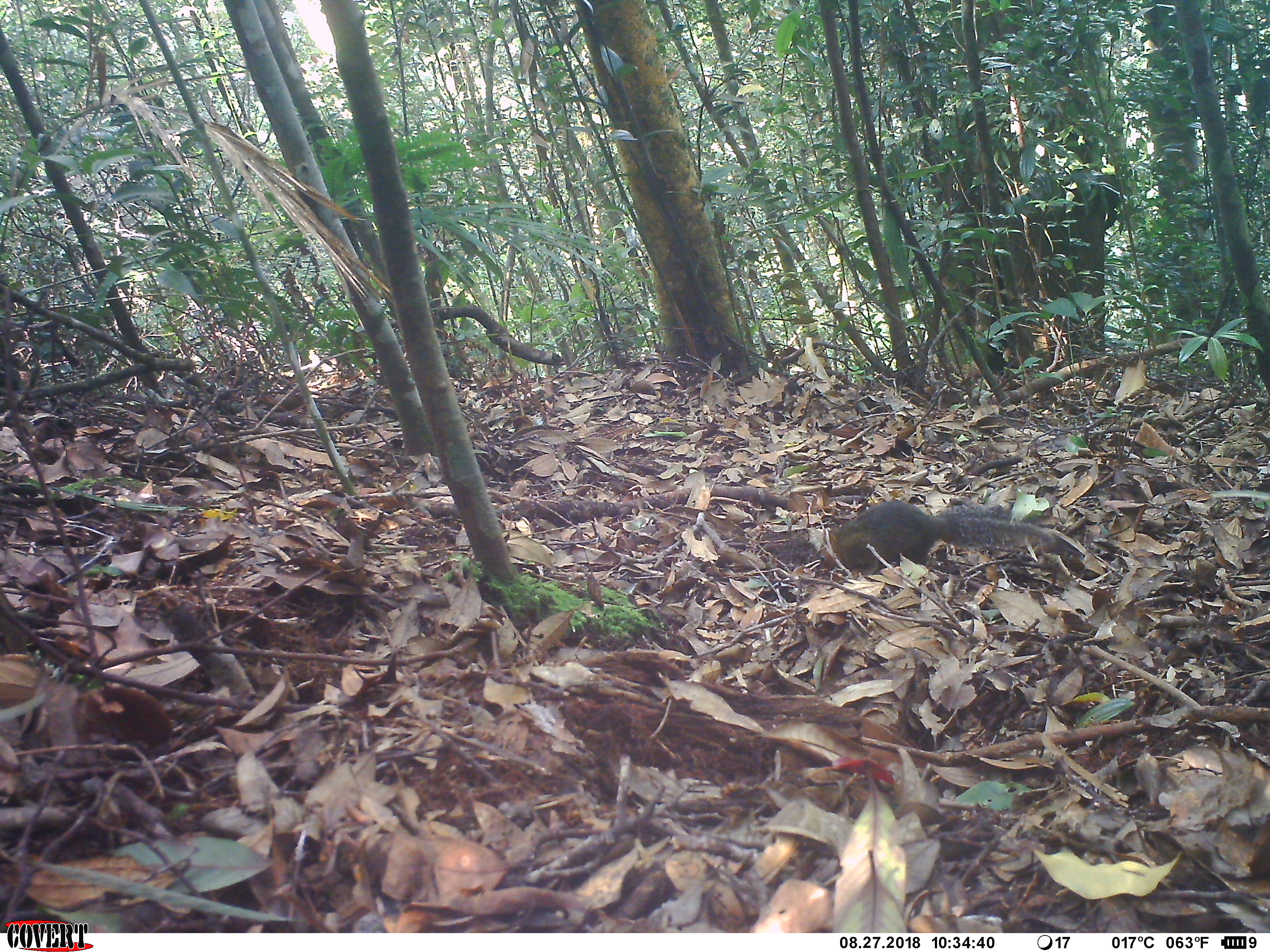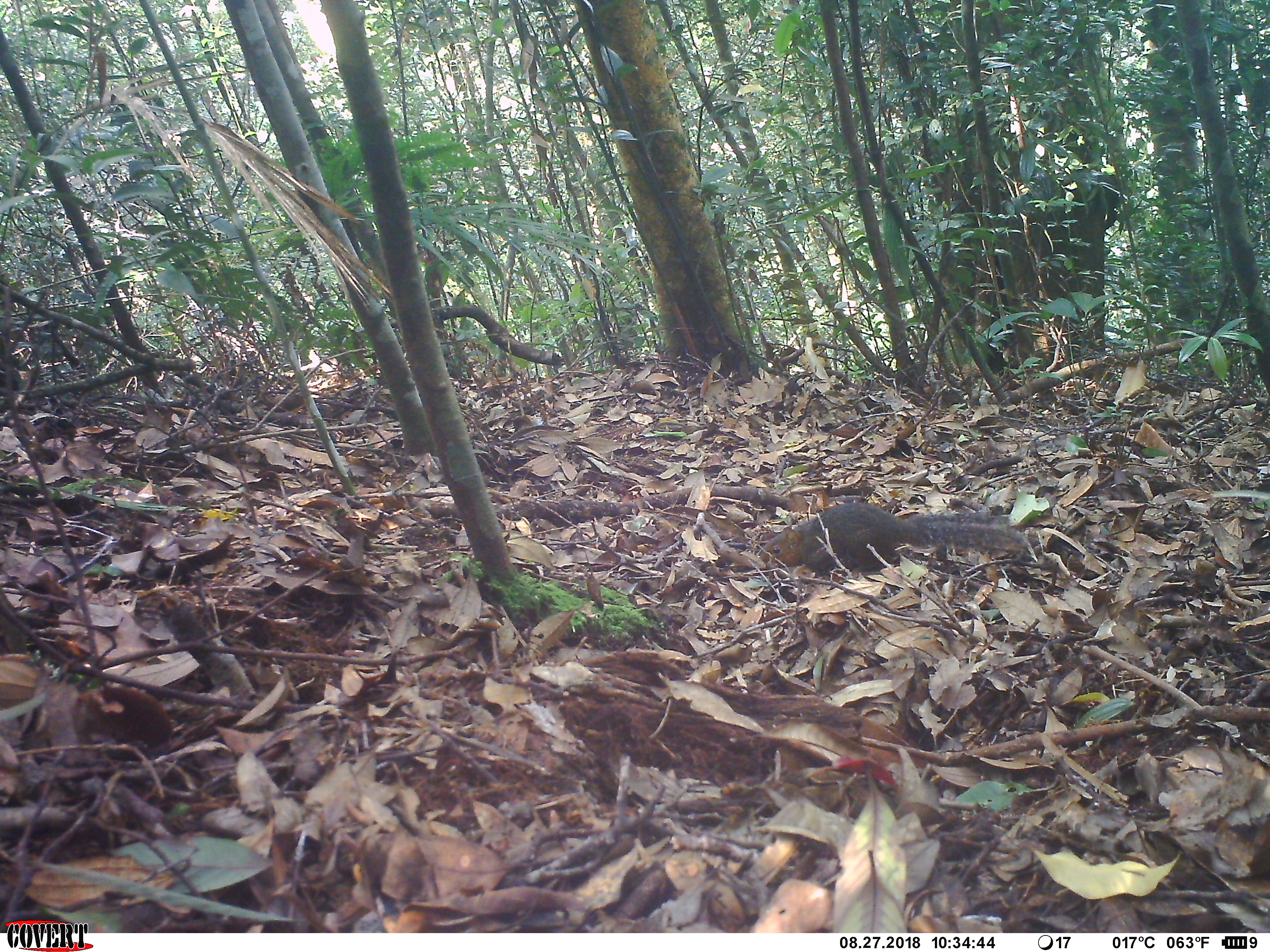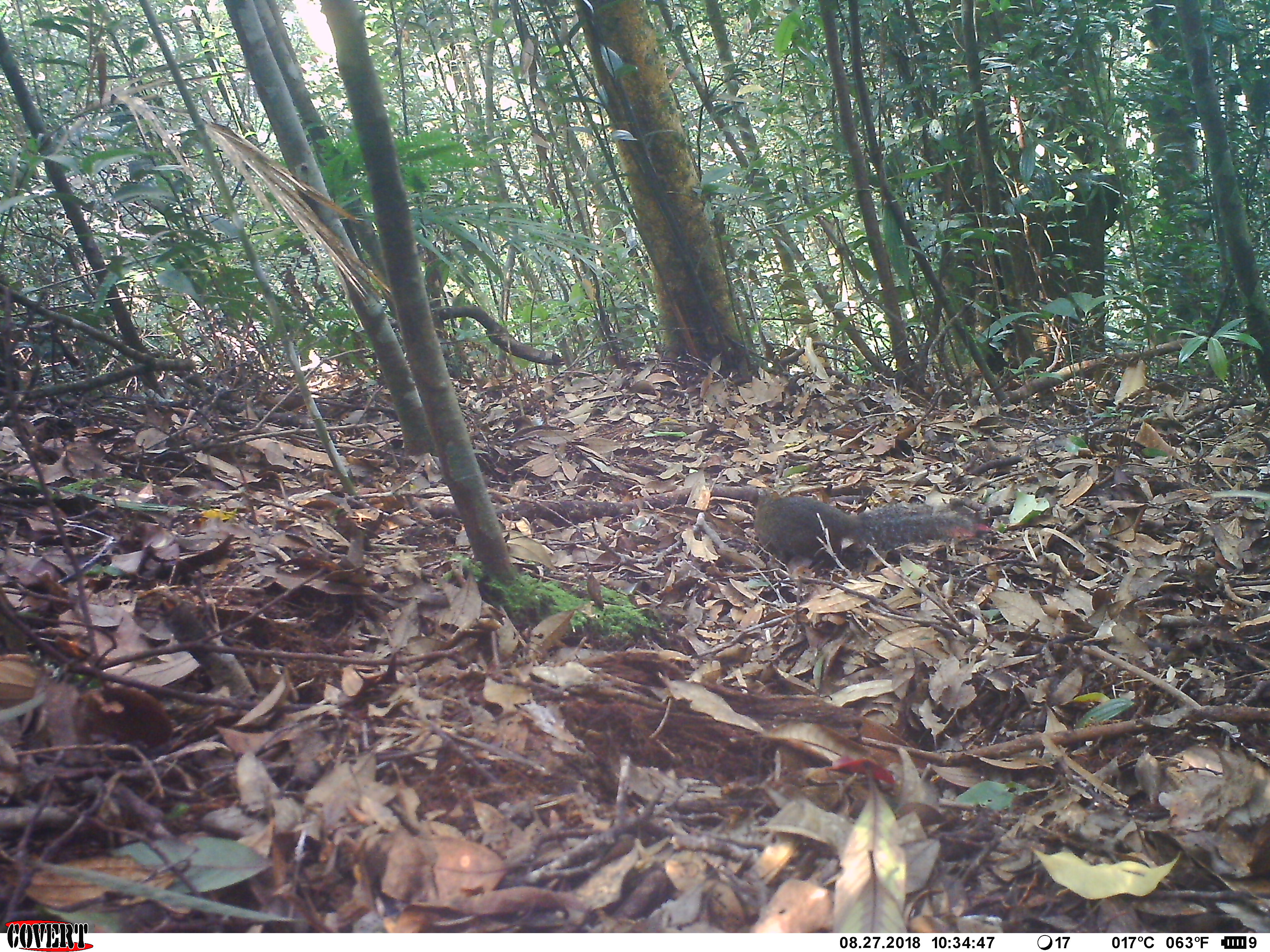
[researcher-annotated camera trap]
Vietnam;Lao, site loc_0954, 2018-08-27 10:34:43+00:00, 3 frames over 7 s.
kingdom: Animalia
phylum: Chordata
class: Mammalia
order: Rodentia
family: Sciuridae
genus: Dremomys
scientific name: Dremomys rufigenis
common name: red-cheeked squirrel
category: red cheeked squirrel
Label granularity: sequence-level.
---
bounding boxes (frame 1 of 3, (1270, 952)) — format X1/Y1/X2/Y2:
red cheeked squirrel: 819/500/1081/581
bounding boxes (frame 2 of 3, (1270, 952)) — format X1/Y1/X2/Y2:
red cheeked squirrel: 759/501/1026/580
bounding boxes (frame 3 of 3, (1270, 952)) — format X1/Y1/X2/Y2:
red cheeked squirrel: 754/487/989/579